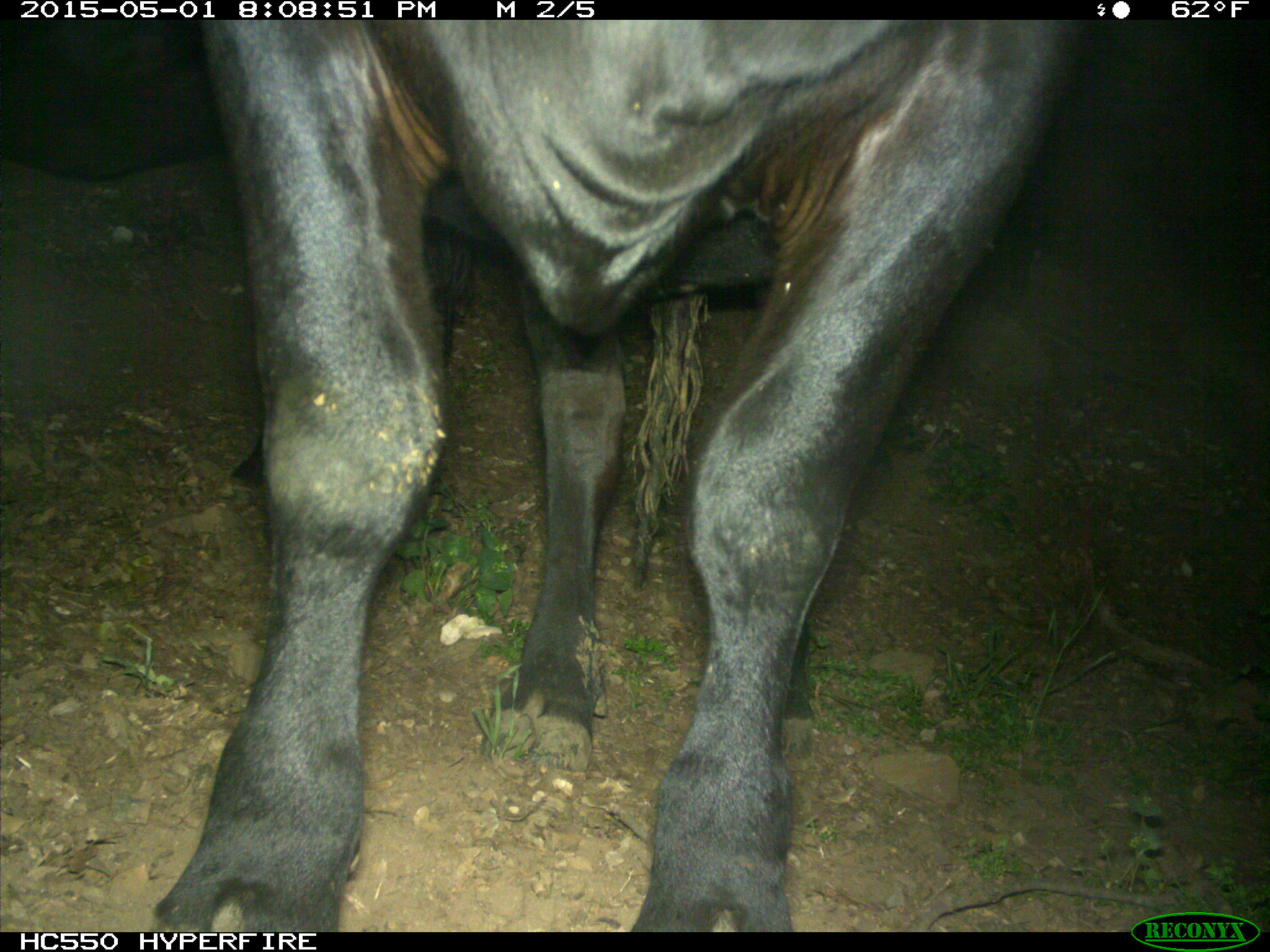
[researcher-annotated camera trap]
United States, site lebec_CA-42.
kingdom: Animalia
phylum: Chordata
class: Mammalia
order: Artiodactyla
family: Bovidae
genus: Bos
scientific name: Bos taurus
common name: domestic cow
Bos taurus (domestic cow).